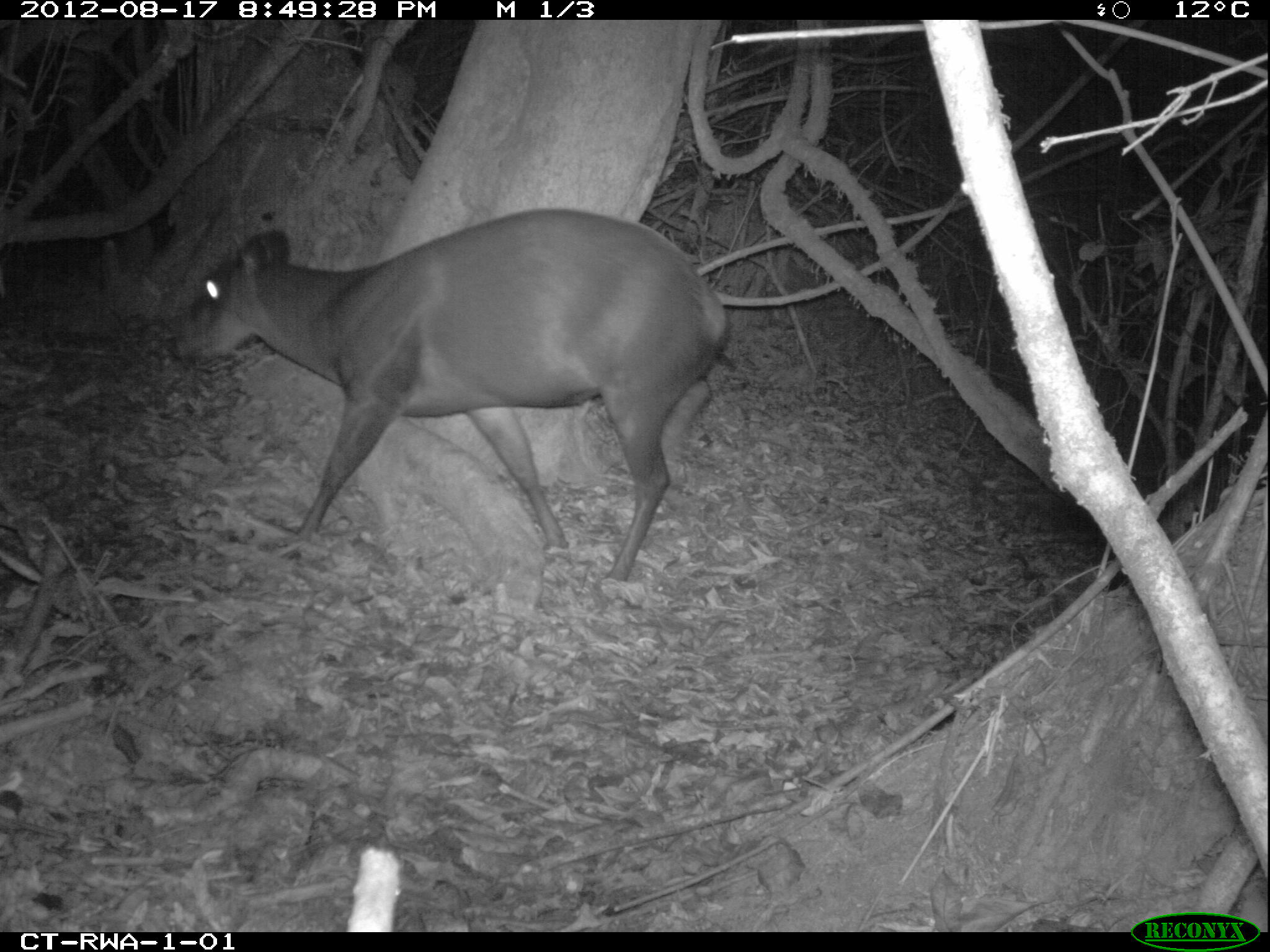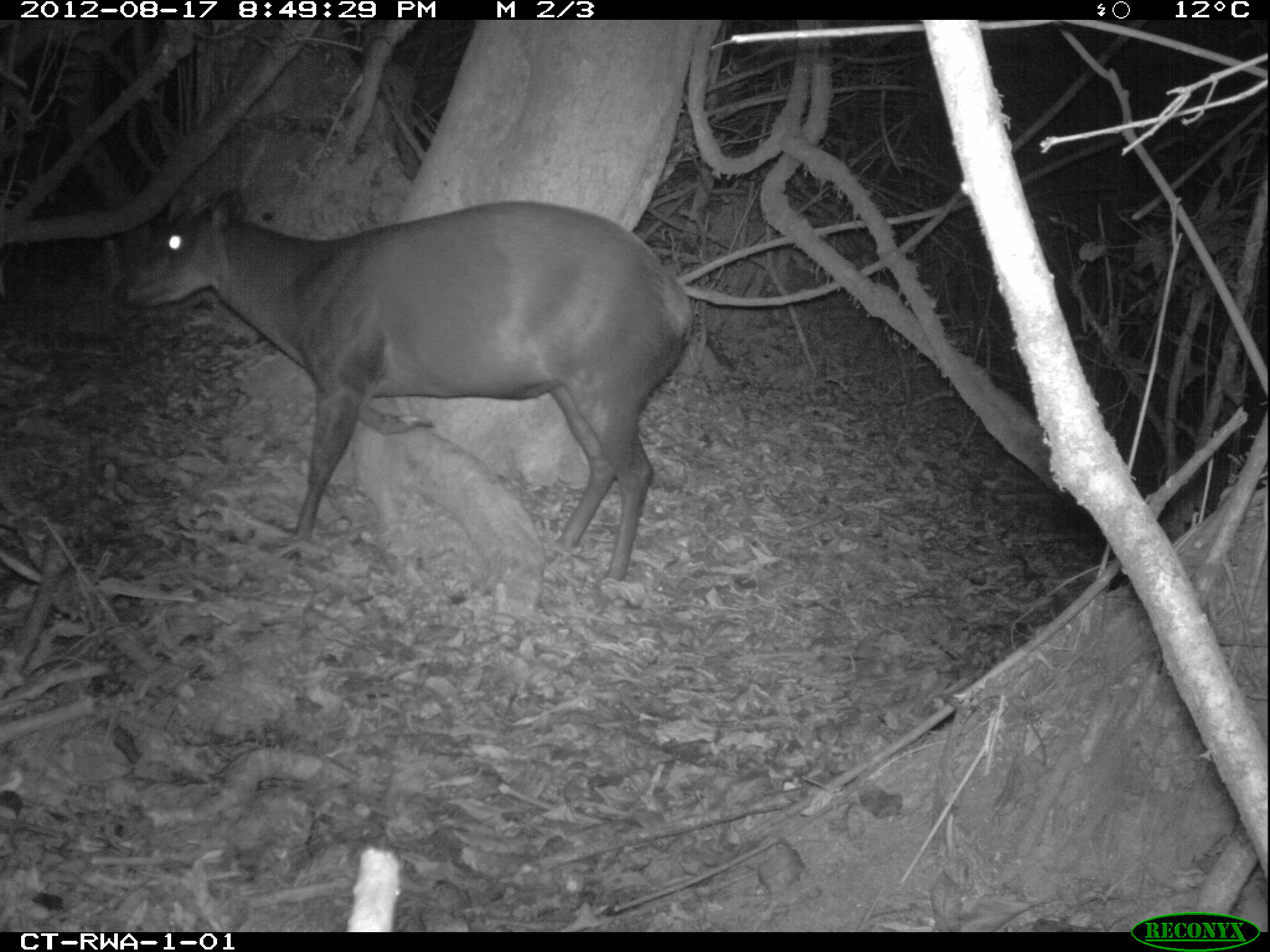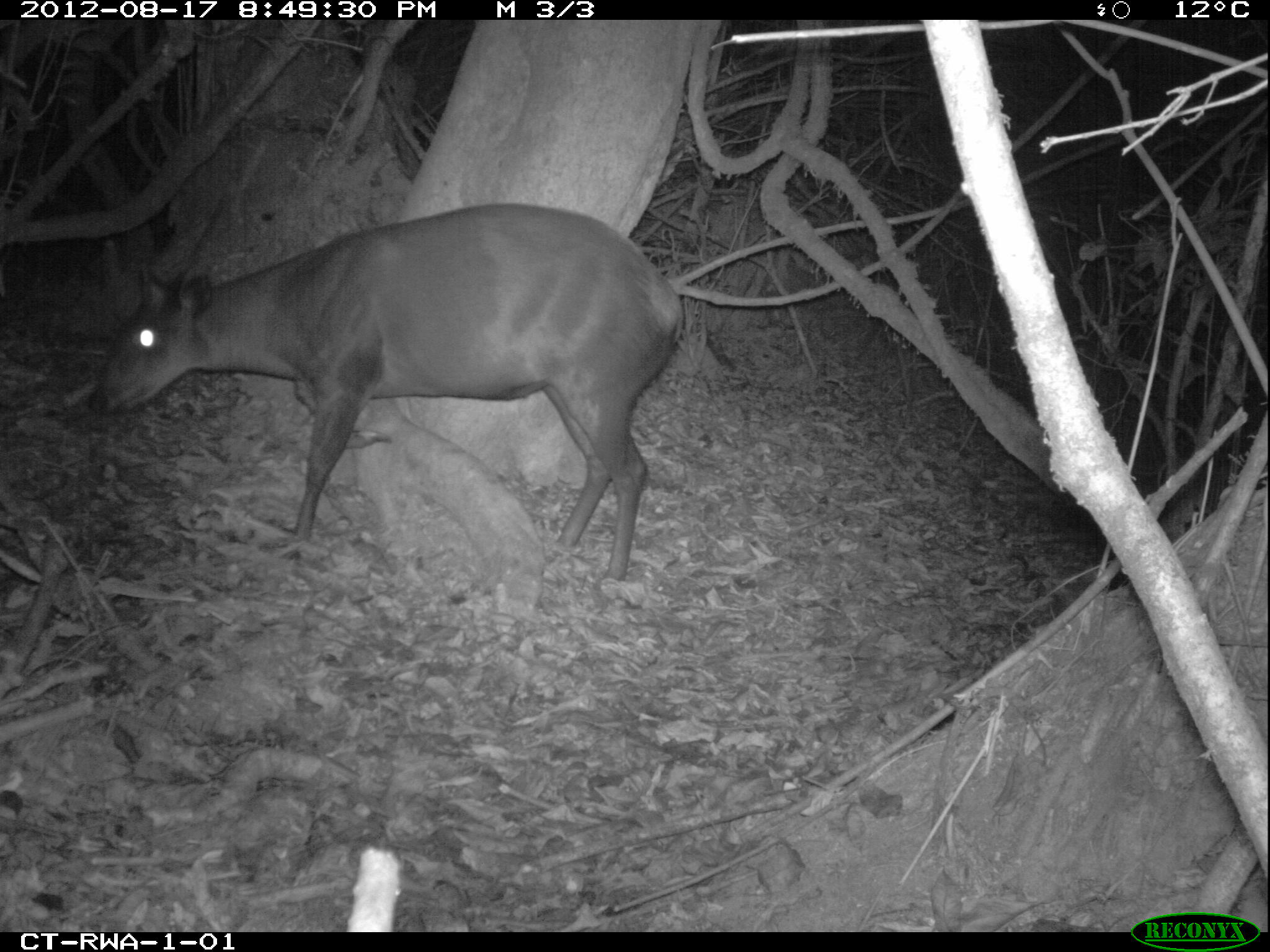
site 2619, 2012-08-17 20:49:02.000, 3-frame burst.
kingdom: Animalia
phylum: Chordata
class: Mammalia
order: Artiodactyla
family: Bovidae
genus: Cephalophus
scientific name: Cephalophus silvicultor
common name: light-backed duiker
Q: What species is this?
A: Cephalophus silvicultor (light-backed duiker).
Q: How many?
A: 1.